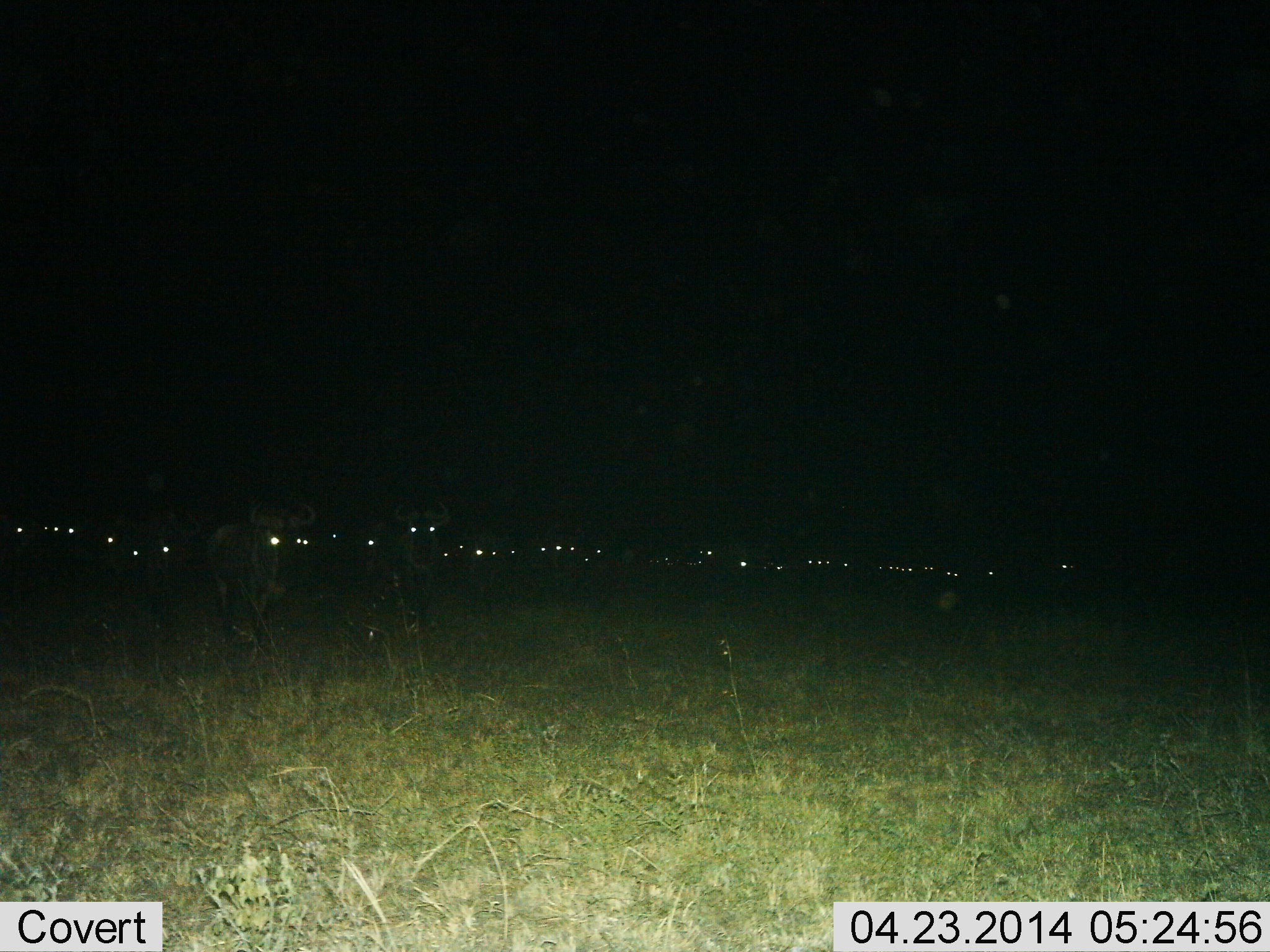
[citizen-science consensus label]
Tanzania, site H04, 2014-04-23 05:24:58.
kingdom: Animalia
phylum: Chordata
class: Mammalia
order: Artiodactyla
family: Bovidae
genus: Connochaetes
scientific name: Connochaetes taurinus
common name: blue wildebeest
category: wildebeest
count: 11-50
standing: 50%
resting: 0%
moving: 60%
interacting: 0%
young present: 0%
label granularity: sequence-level